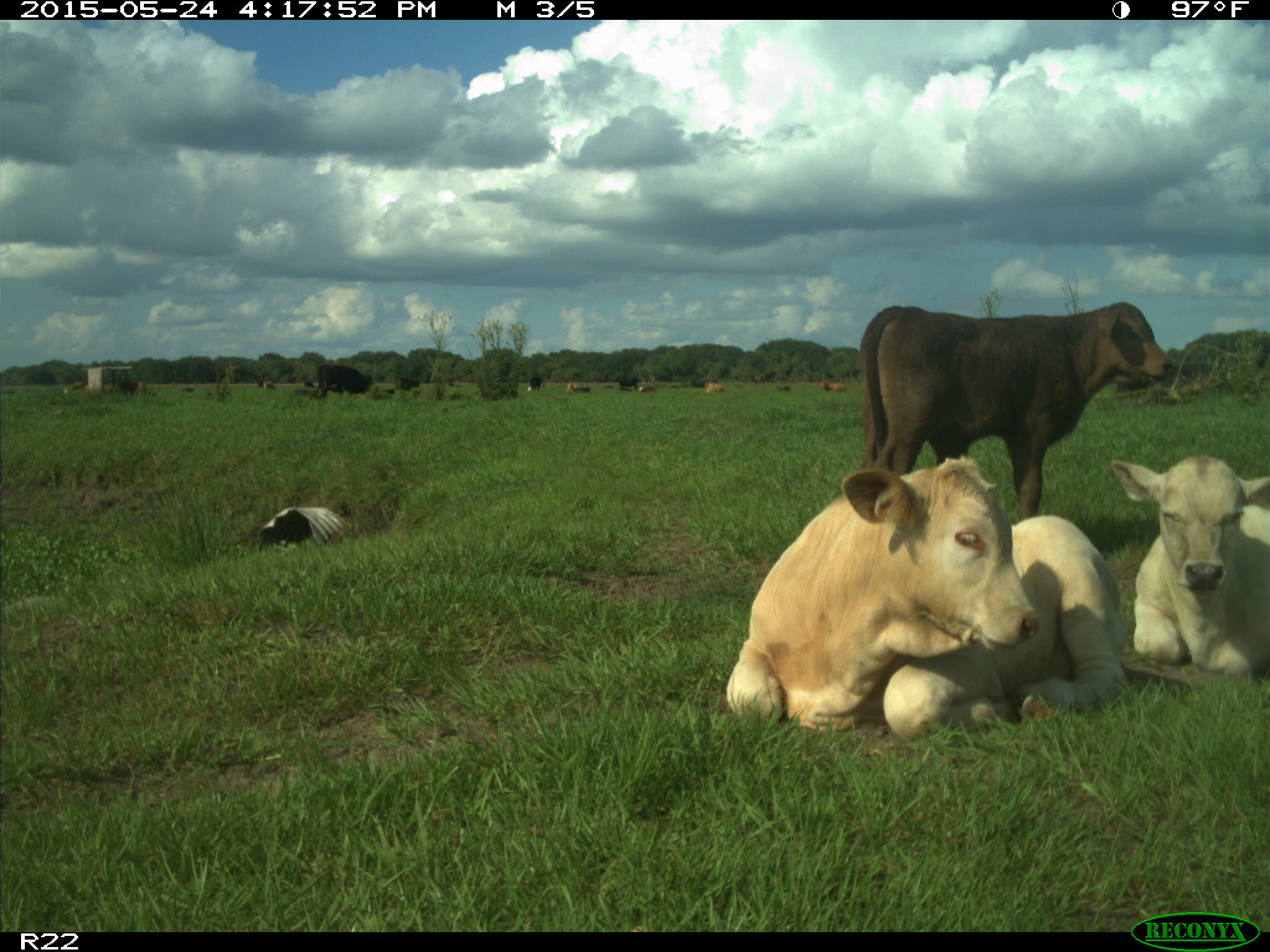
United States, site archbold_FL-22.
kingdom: Animalia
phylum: Chordata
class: Mammalia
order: Artiodactyla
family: Bovidae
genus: Bos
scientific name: Bos taurus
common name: domestic cow